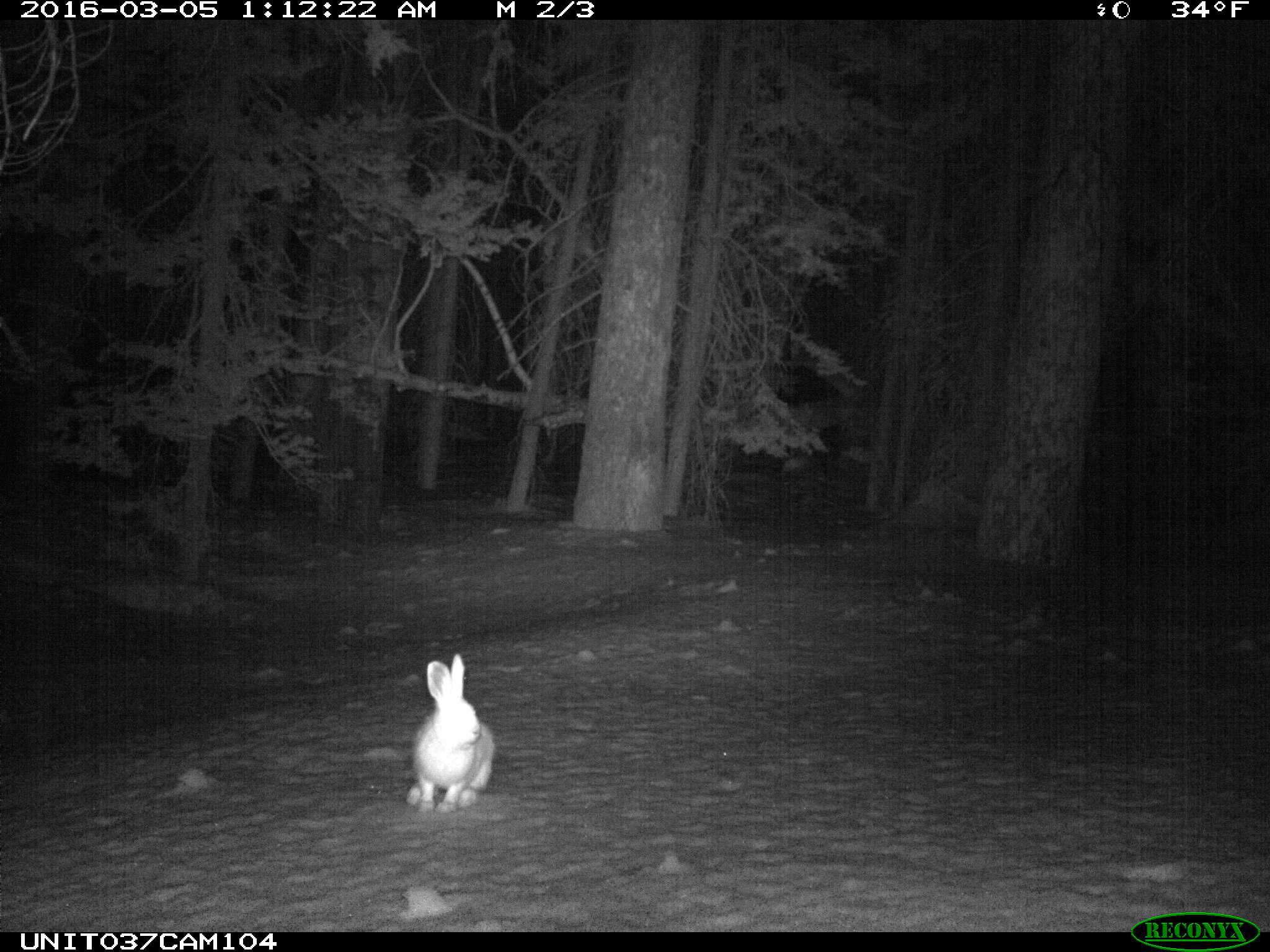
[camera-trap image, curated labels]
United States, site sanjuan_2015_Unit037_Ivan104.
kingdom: Animalia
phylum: Chordata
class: Mammalia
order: Lagomorpha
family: Leporidae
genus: Lepus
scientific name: Lepus americanus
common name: snowshoe hare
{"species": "Lepus americanus (snowshoe hare)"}